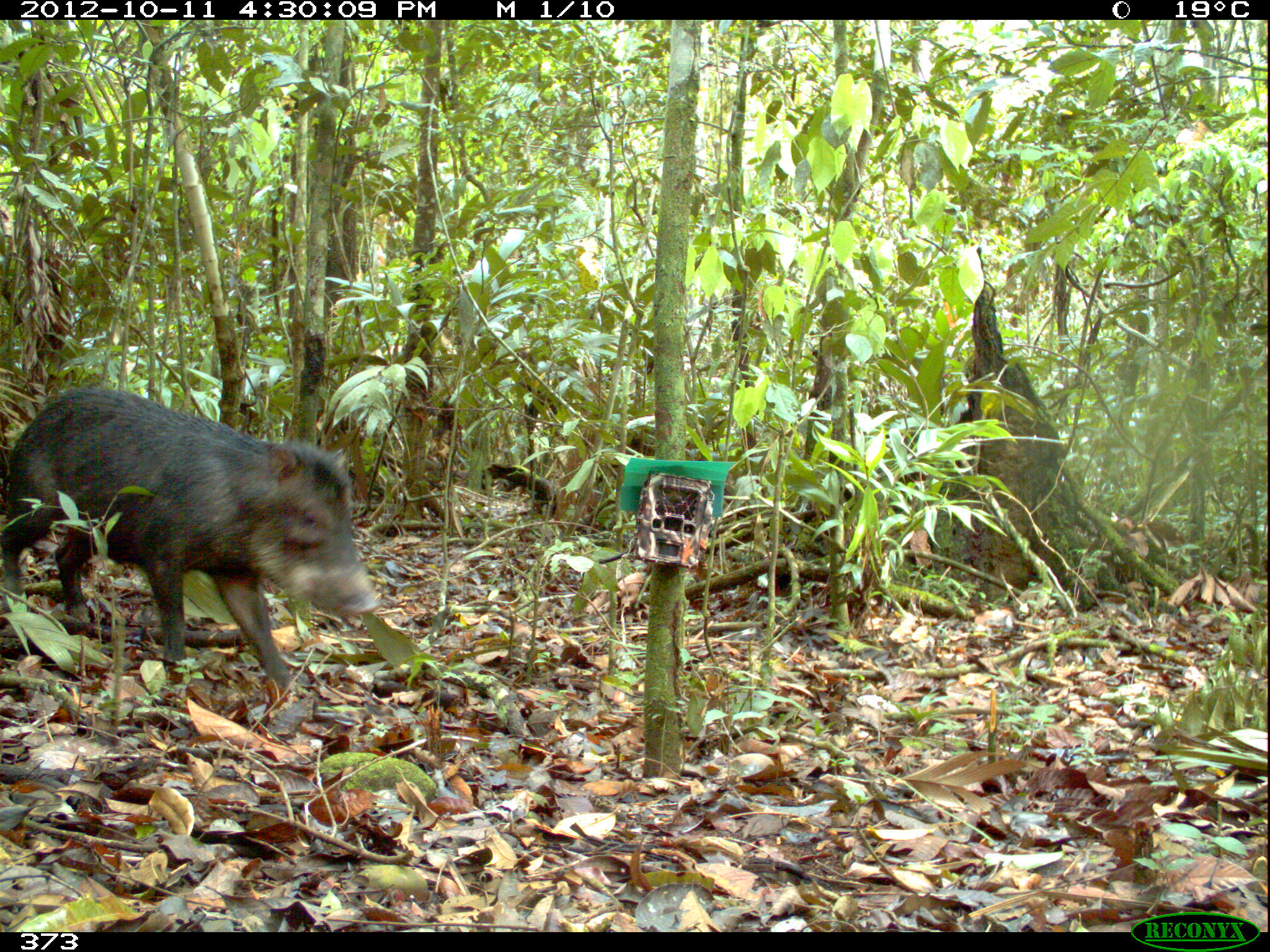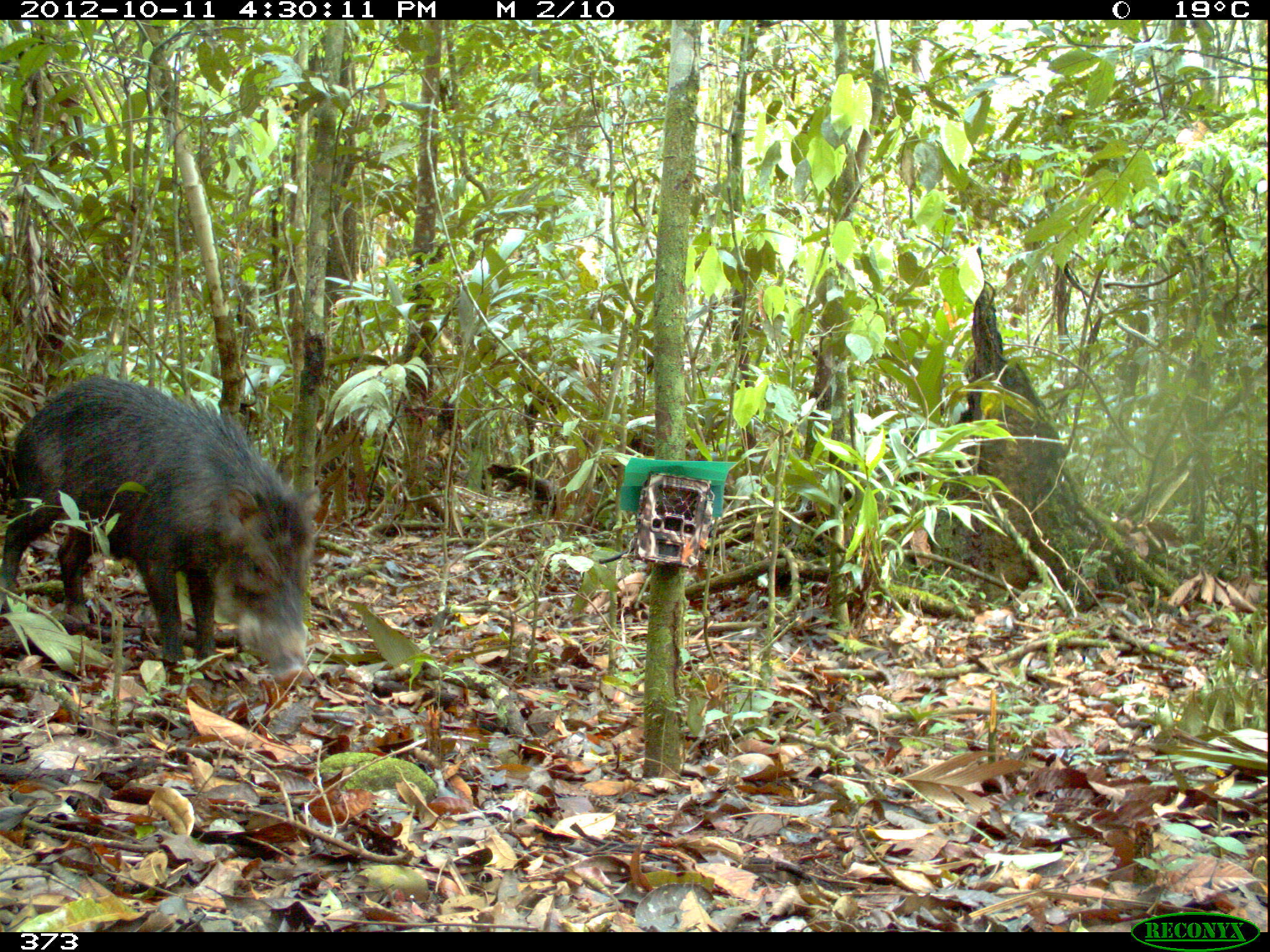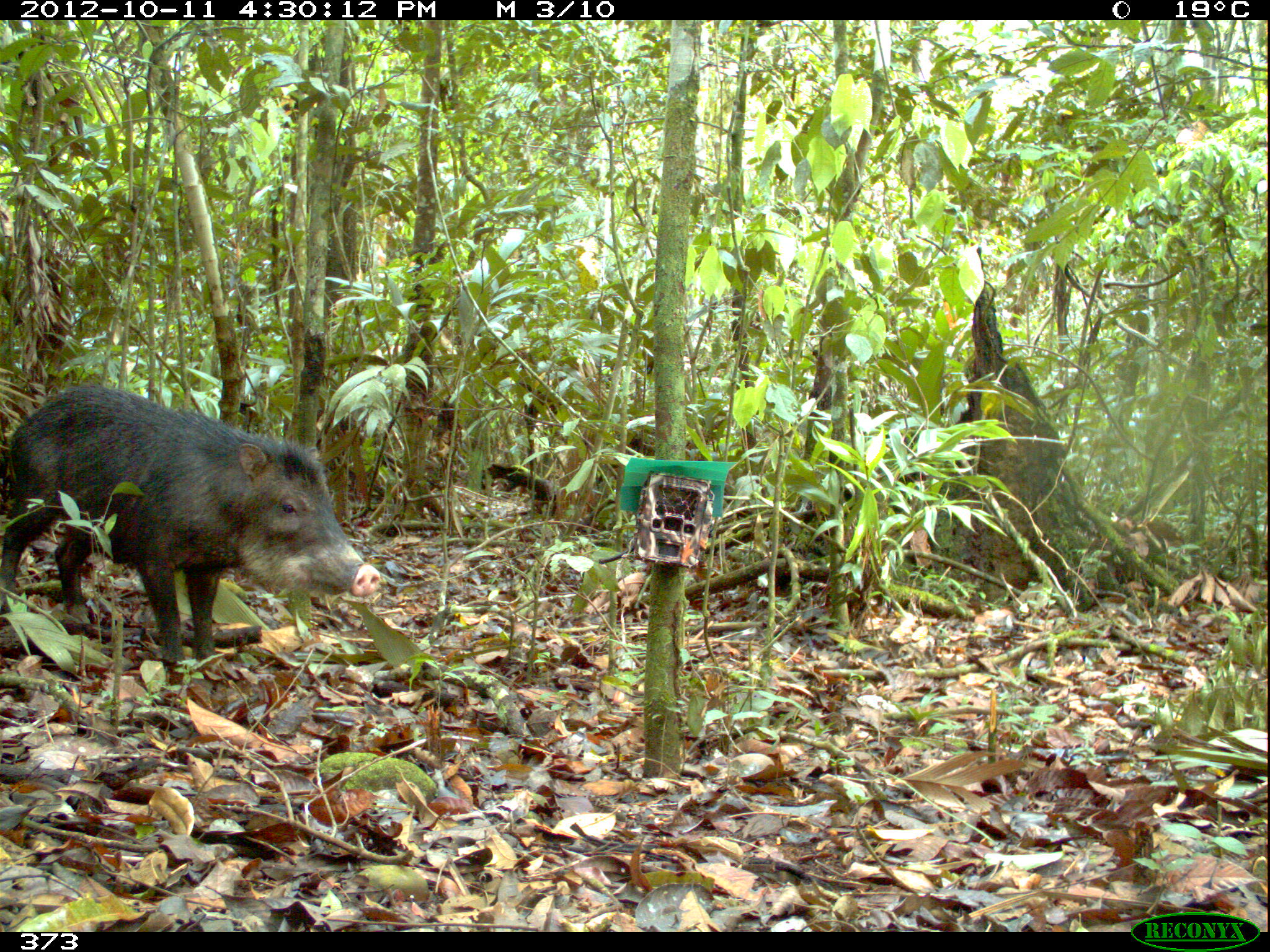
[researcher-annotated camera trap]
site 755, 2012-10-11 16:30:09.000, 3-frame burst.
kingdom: Animalia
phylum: Chordata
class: Mammalia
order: Artiodactyla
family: Tayassuidae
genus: Tayassu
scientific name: Tayassu pecari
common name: white-lipped peccary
Tayassu pecari (white-lipped peccary).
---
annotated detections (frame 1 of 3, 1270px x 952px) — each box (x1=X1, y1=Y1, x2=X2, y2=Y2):
tayassu pecari: (x1=0, y1=385, x2=380, y2=700)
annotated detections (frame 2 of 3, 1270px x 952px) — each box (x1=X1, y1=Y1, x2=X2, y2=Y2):
tayassu pecari: (x1=0, y1=370, x2=323, y2=686)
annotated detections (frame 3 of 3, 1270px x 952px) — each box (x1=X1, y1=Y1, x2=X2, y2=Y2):
tayassu pecari: (x1=0, y1=384, x2=380, y2=681)